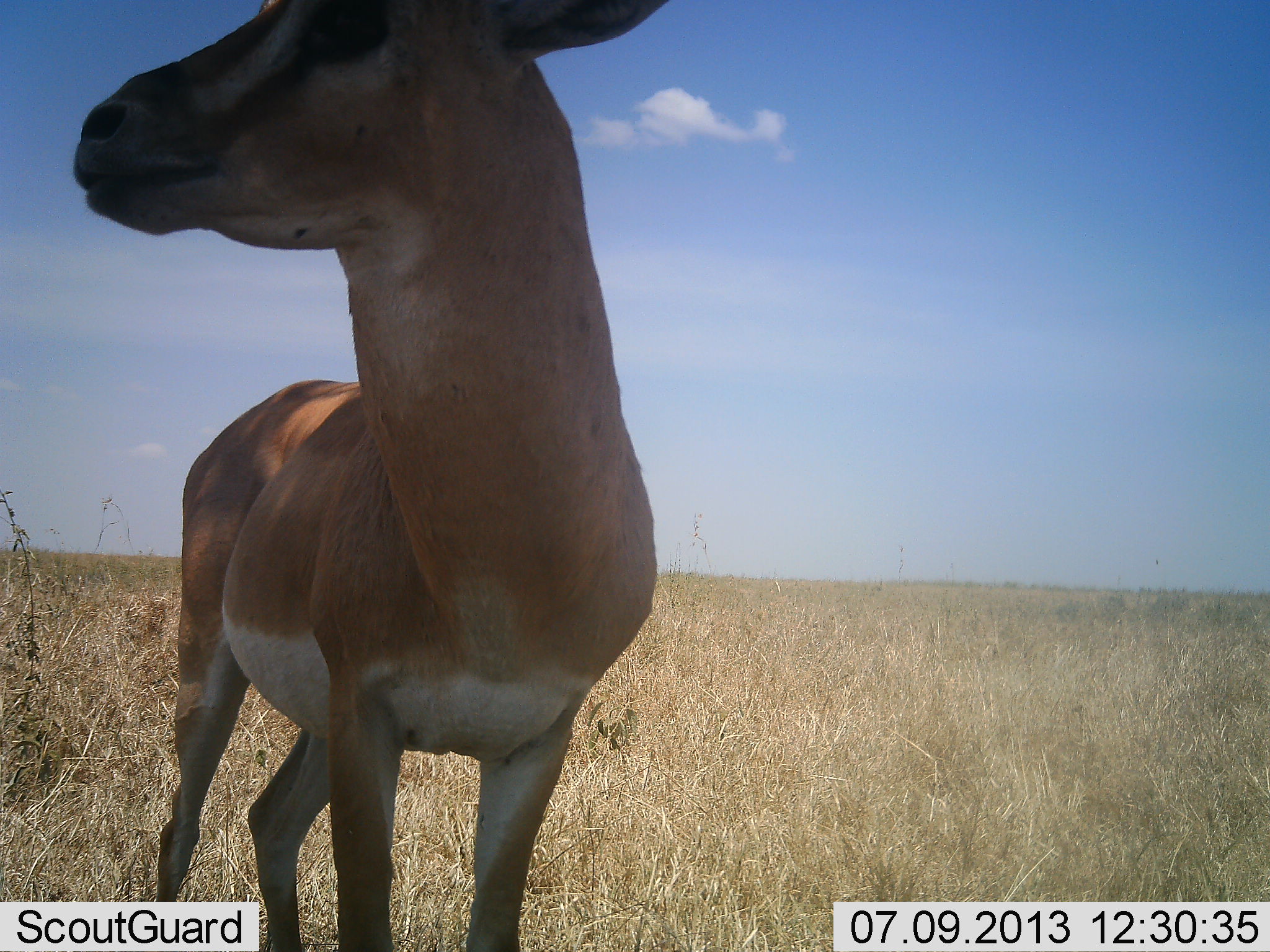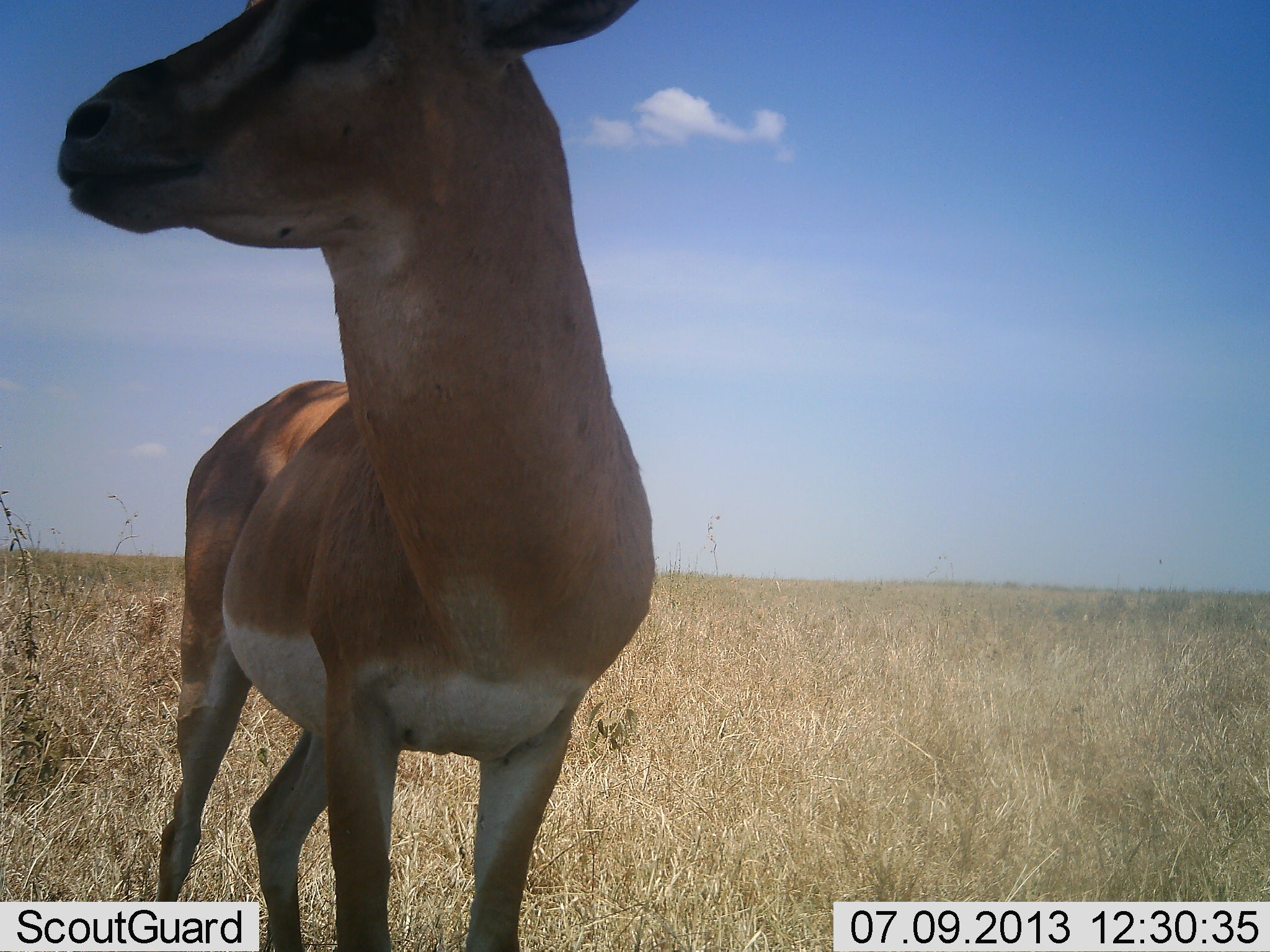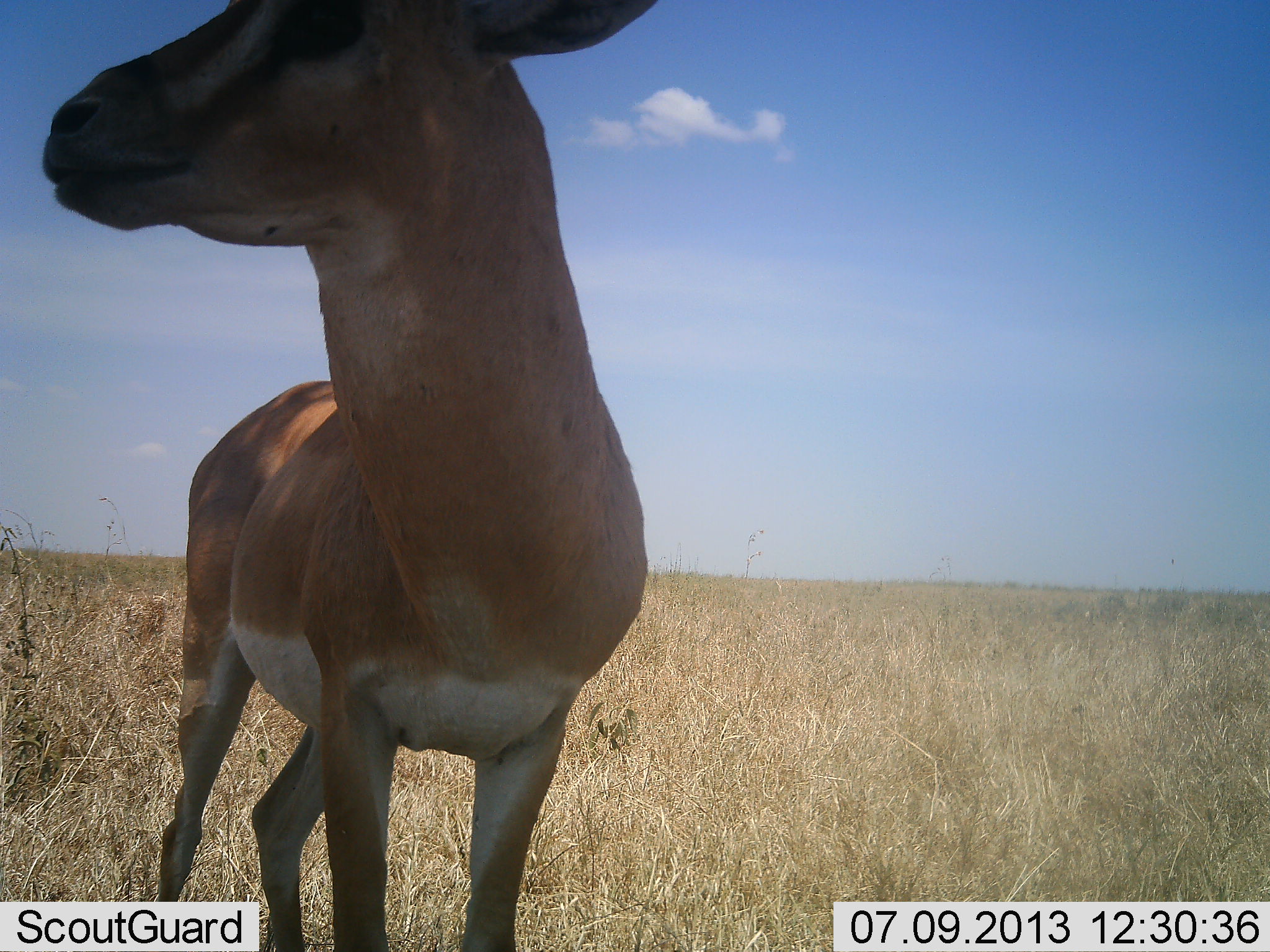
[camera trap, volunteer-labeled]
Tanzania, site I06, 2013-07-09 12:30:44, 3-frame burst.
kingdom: Animalia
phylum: Chordata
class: Mammalia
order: Artiodactyla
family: Bovidae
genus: Nanger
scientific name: Nanger granti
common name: grant's gazelle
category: gazellegrants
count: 1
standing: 100%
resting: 0%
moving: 0%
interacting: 0%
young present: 0%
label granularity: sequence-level